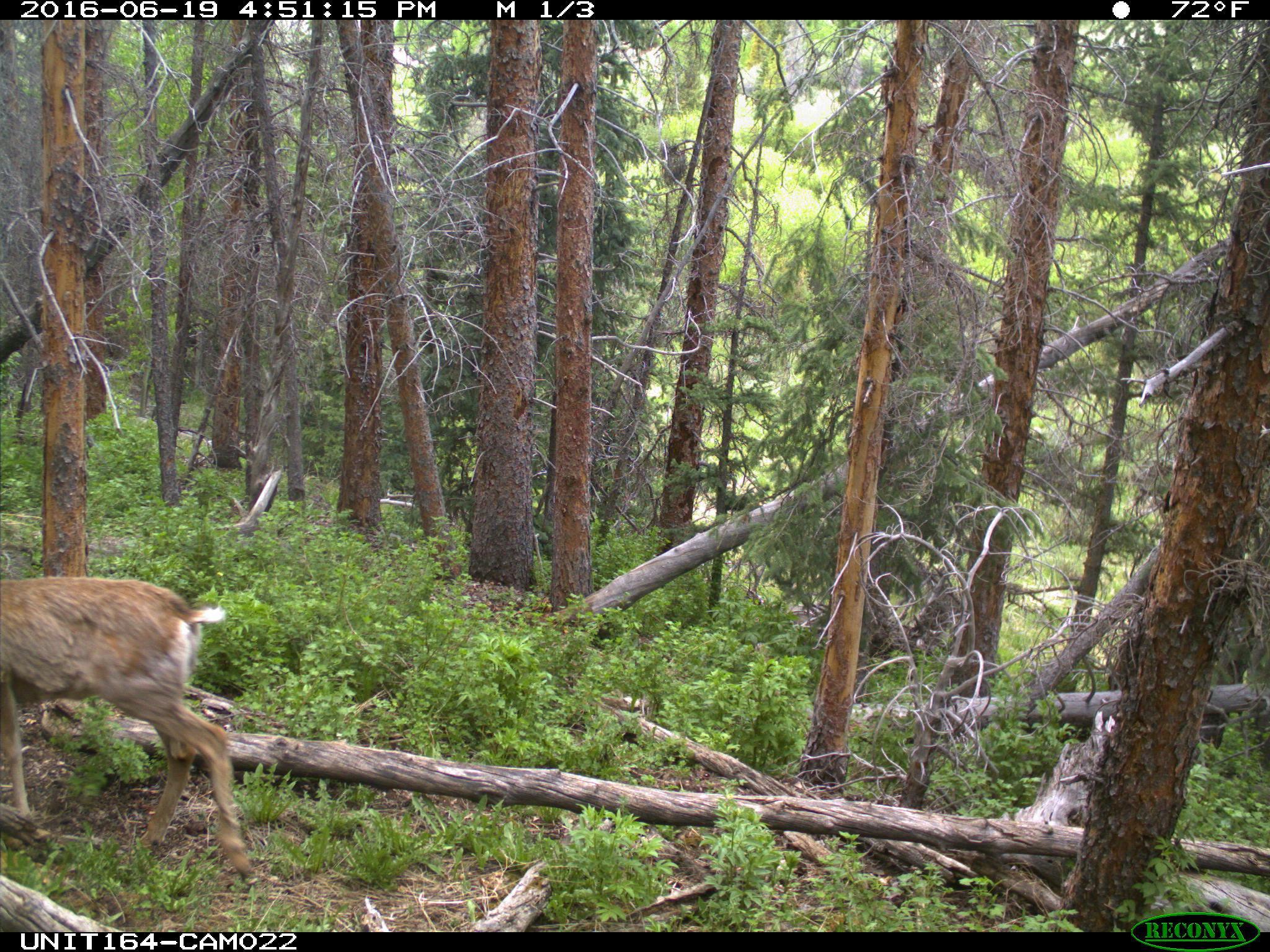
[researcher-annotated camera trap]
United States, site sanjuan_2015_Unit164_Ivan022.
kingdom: Animalia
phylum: Chordata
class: Mammalia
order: Artiodactyla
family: Cervidae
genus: Odocoileus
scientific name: Odocoileus hemionus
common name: mule deer